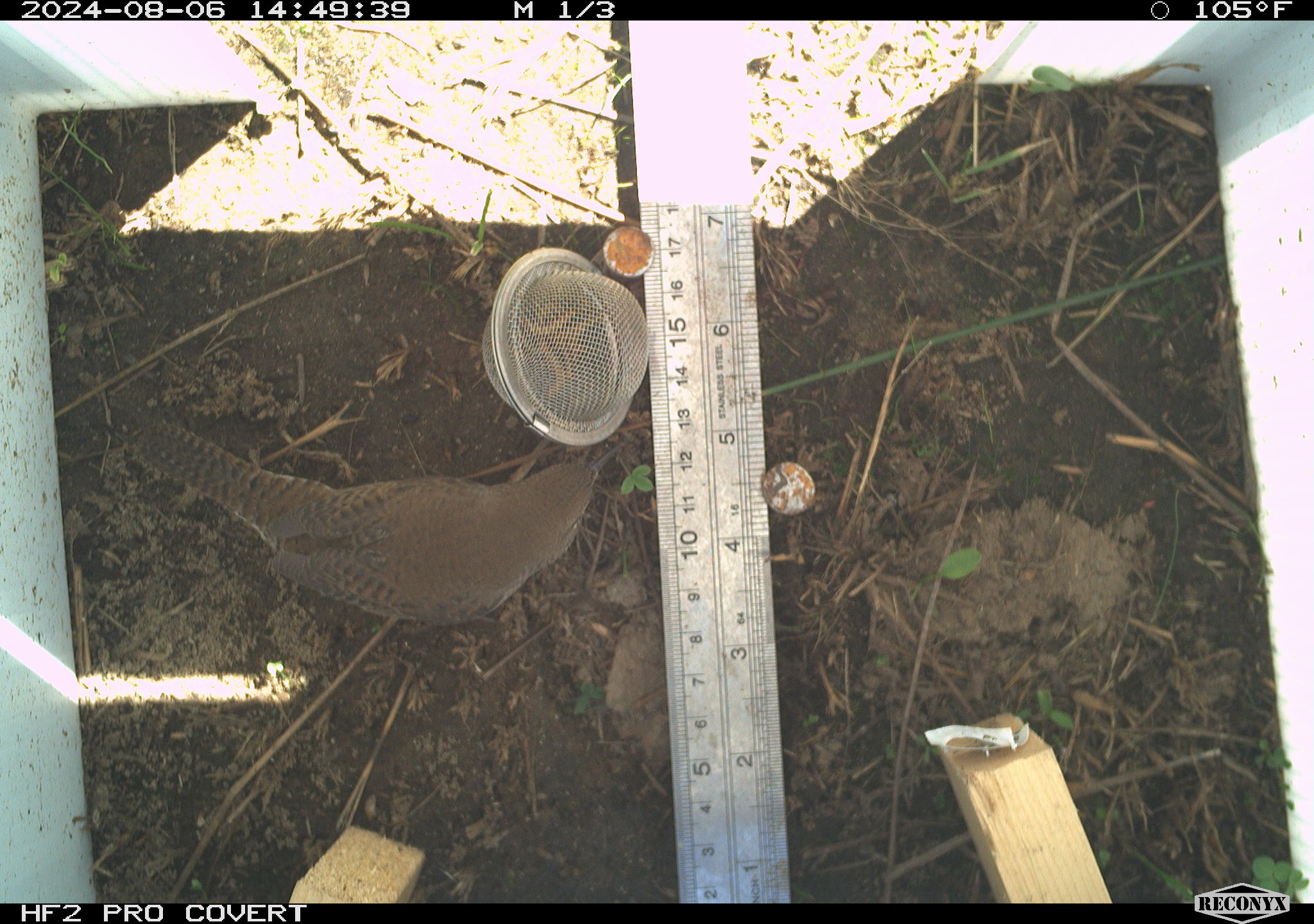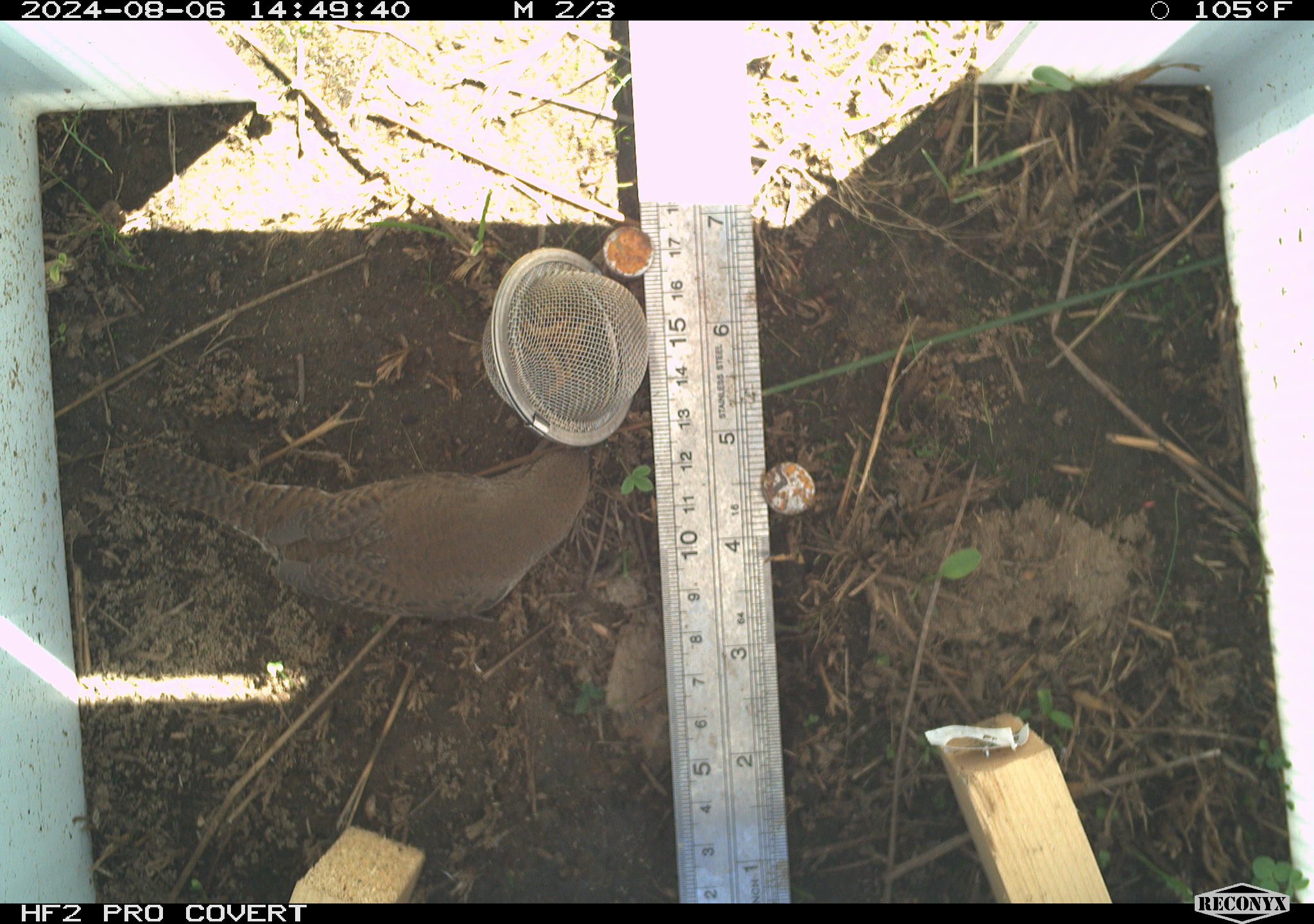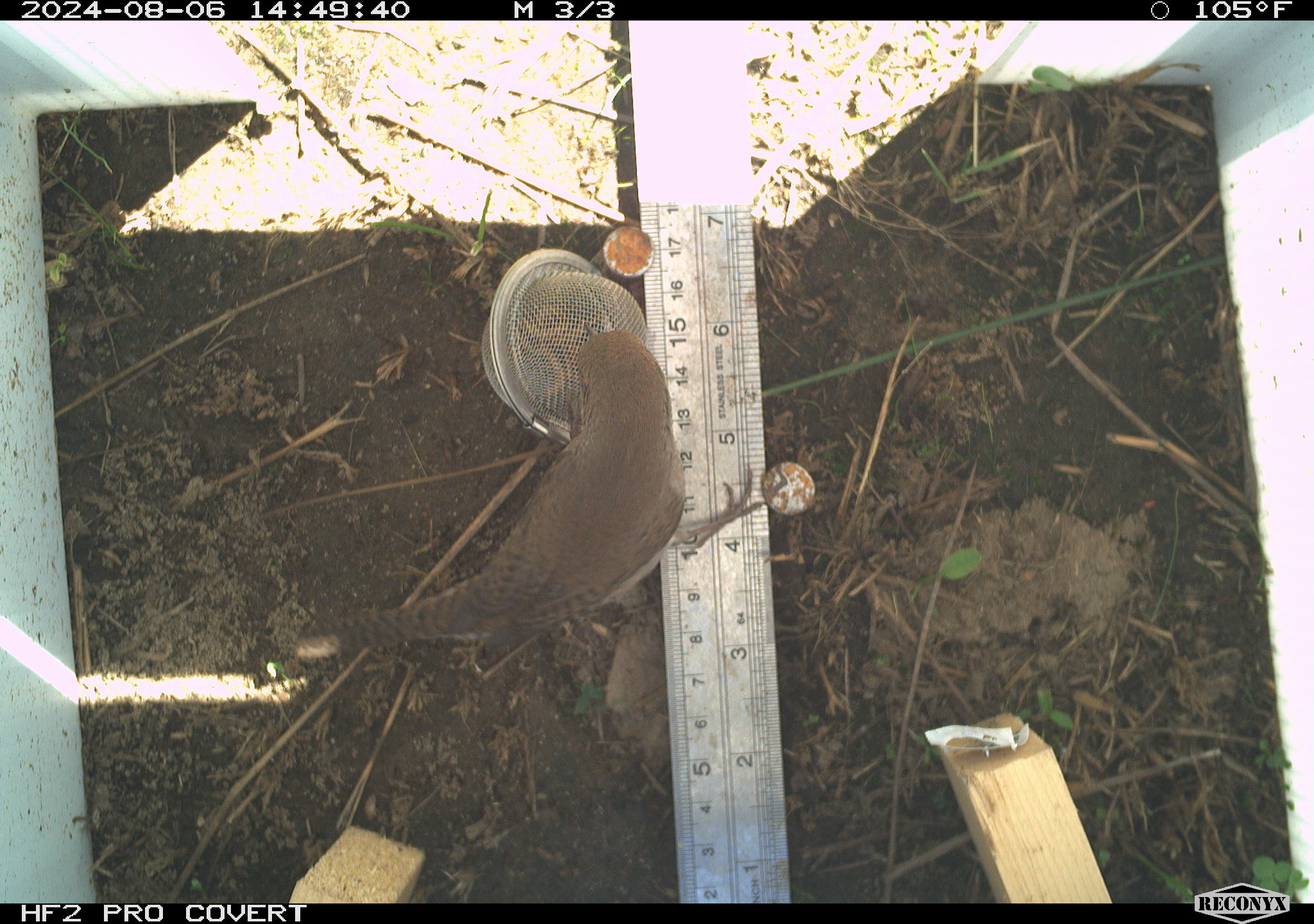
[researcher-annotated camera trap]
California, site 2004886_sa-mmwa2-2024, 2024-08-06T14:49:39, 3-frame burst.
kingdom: Animalia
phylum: Chordata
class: Aves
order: Passeriformes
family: Troglodytidae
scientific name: Troglodytidae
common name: wren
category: troglodytidae family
Troglodytidae family (wren) (Troglodytidae).